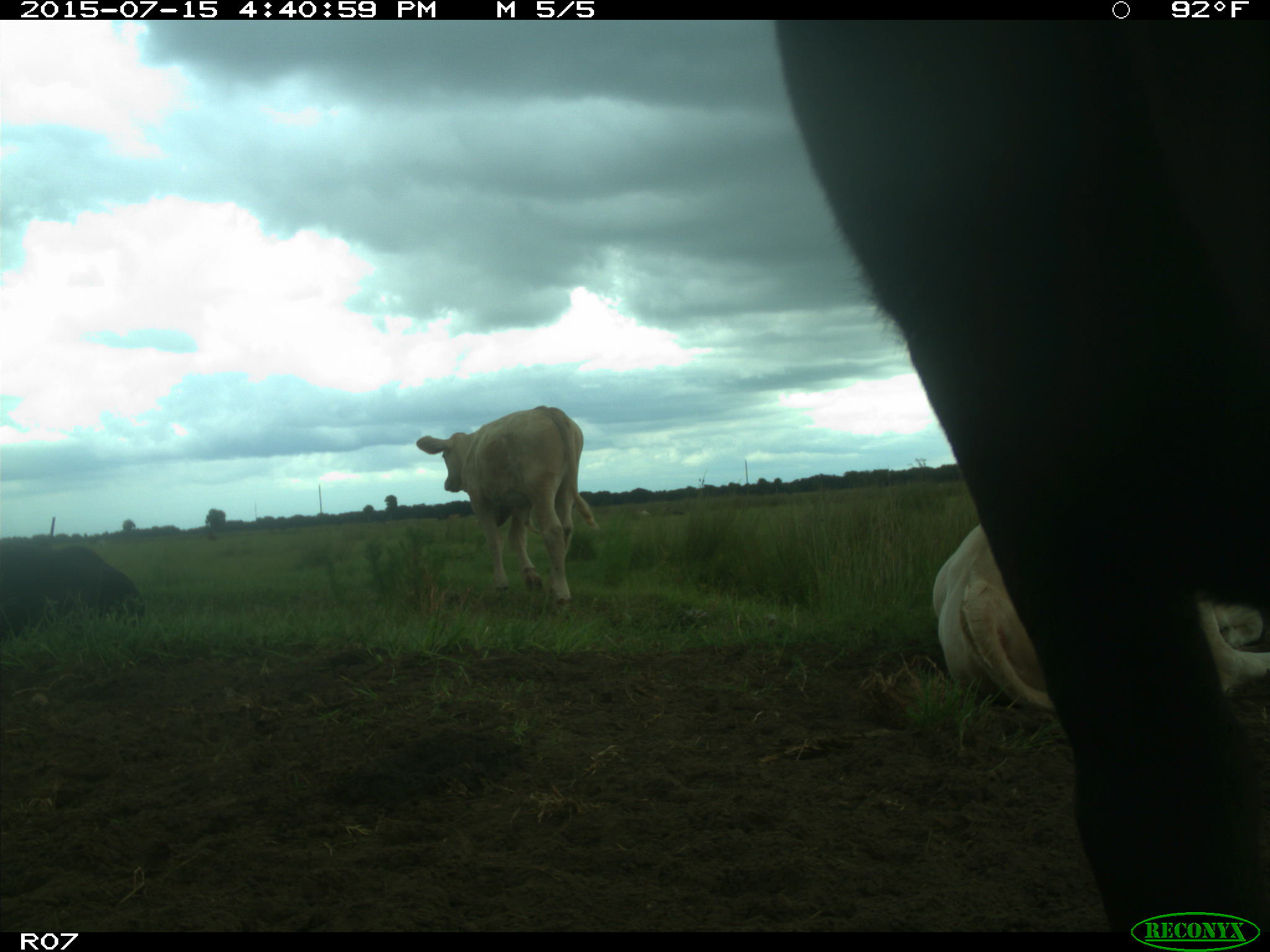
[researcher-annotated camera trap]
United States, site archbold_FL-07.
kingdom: Animalia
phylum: Chordata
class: Mammalia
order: Artiodactyla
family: Bovidae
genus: Bos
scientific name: Bos taurus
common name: domestic cow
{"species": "Bos taurus (domestic cow)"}